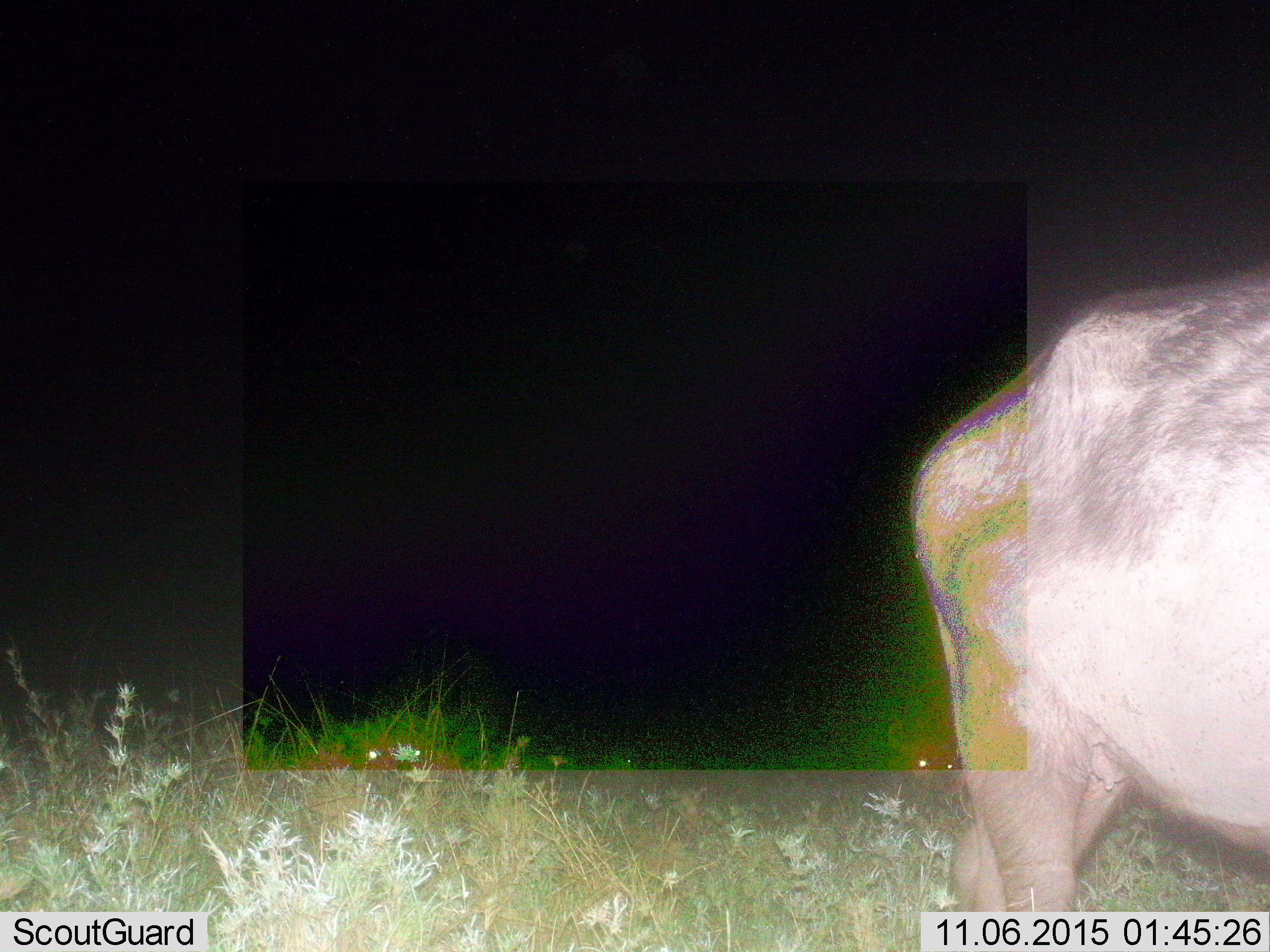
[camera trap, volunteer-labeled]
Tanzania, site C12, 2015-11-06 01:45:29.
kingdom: Animalia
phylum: Chordata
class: Mammalia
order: Artiodactyla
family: Bovidae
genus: Connochaetes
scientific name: Connochaetes taurinus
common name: blue wildebeest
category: wildebeest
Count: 1.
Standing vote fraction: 50%.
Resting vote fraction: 0%.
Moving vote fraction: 50%.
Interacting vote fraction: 0%.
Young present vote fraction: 0%.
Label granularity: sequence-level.